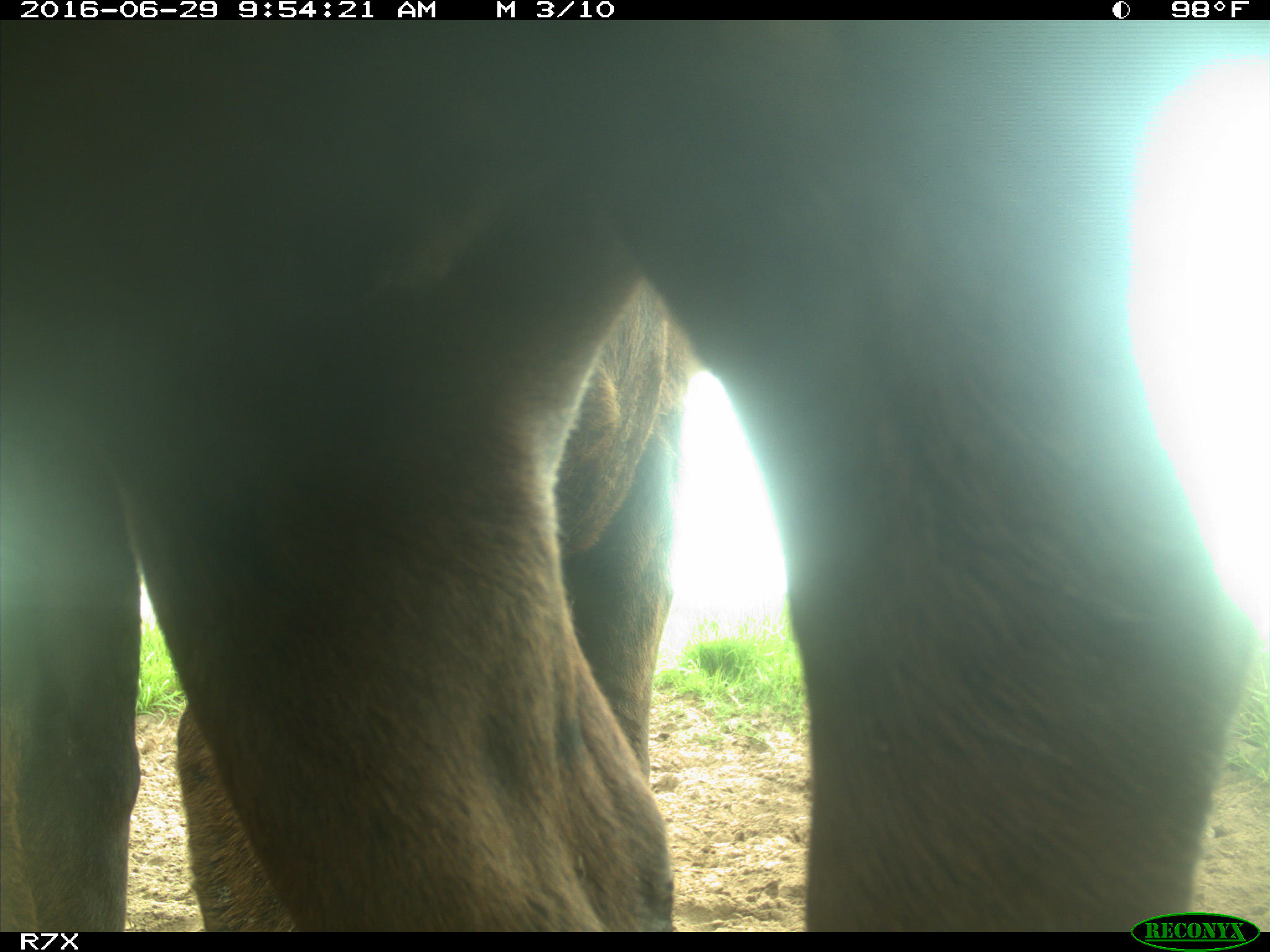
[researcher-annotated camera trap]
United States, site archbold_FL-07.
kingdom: Animalia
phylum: Chordata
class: Mammalia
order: Artiodactyla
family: Bovidae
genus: Bos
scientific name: Bos taurus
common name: domestic cow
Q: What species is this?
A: Bos taurus (domestic cow).